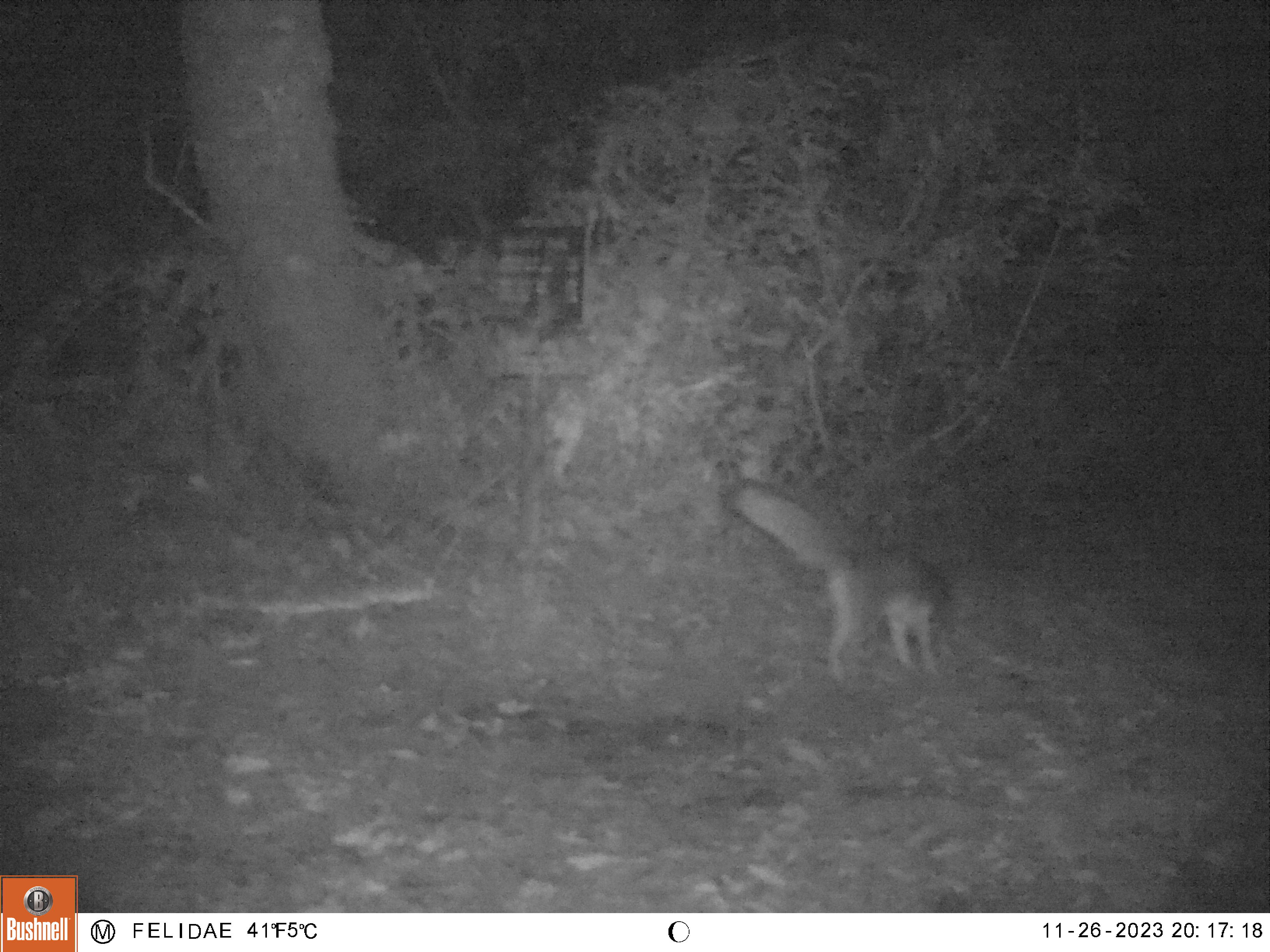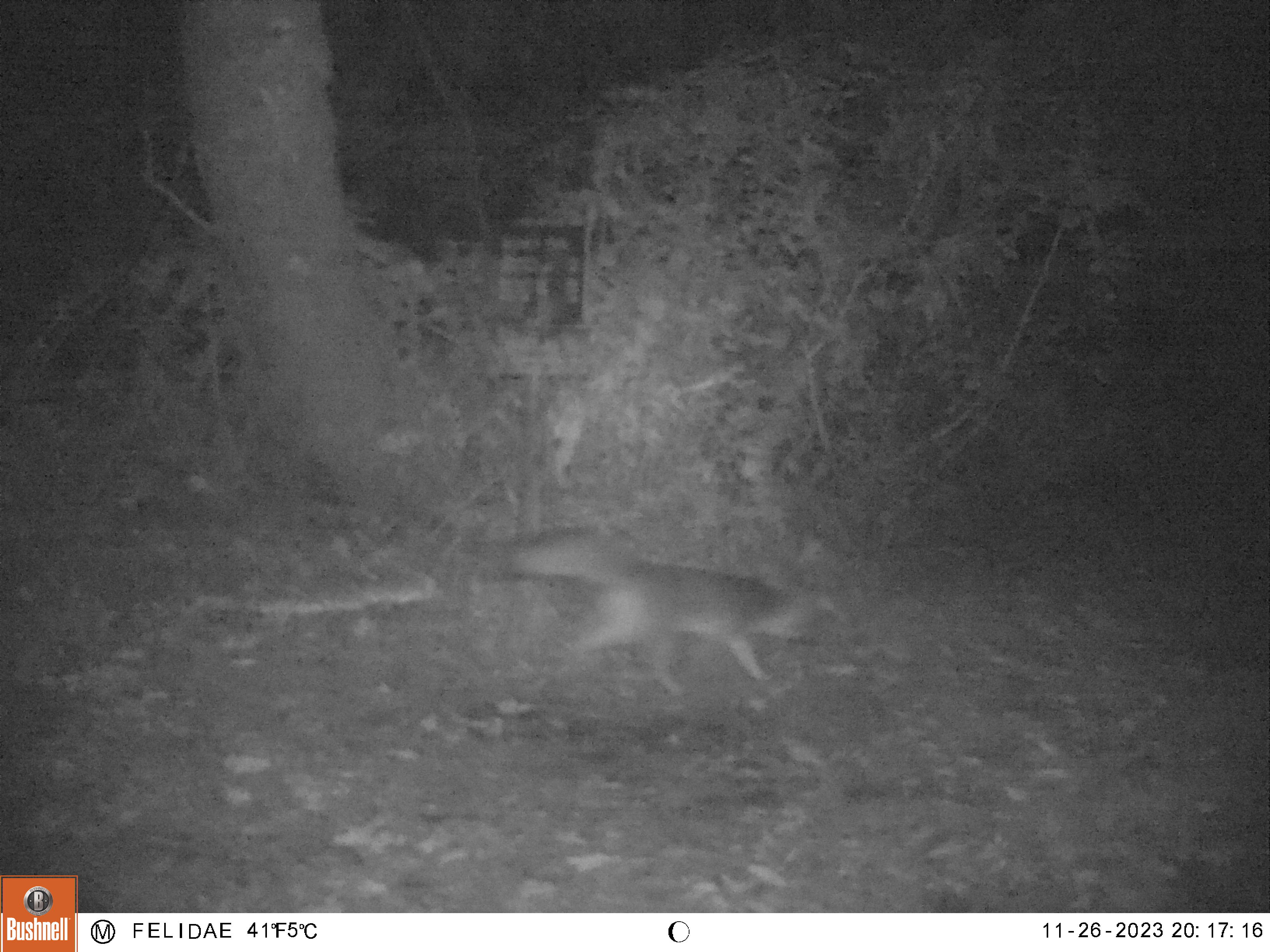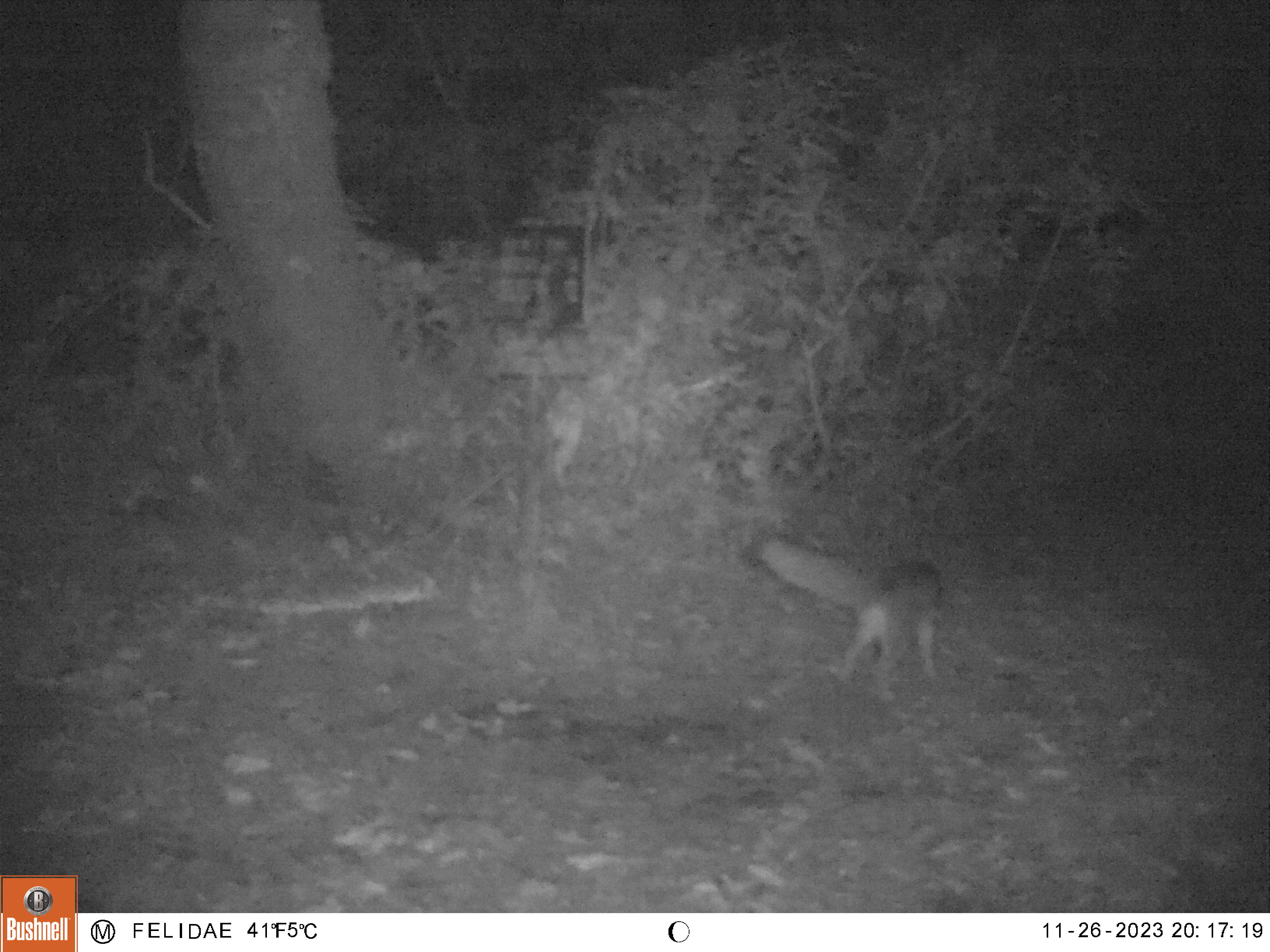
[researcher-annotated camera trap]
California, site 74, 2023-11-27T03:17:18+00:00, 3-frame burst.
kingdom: Animalia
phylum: Chordata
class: Mammalia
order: Carnivora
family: Canidae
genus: Urocyon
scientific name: Urocyon cinereoargenteus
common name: gray fox